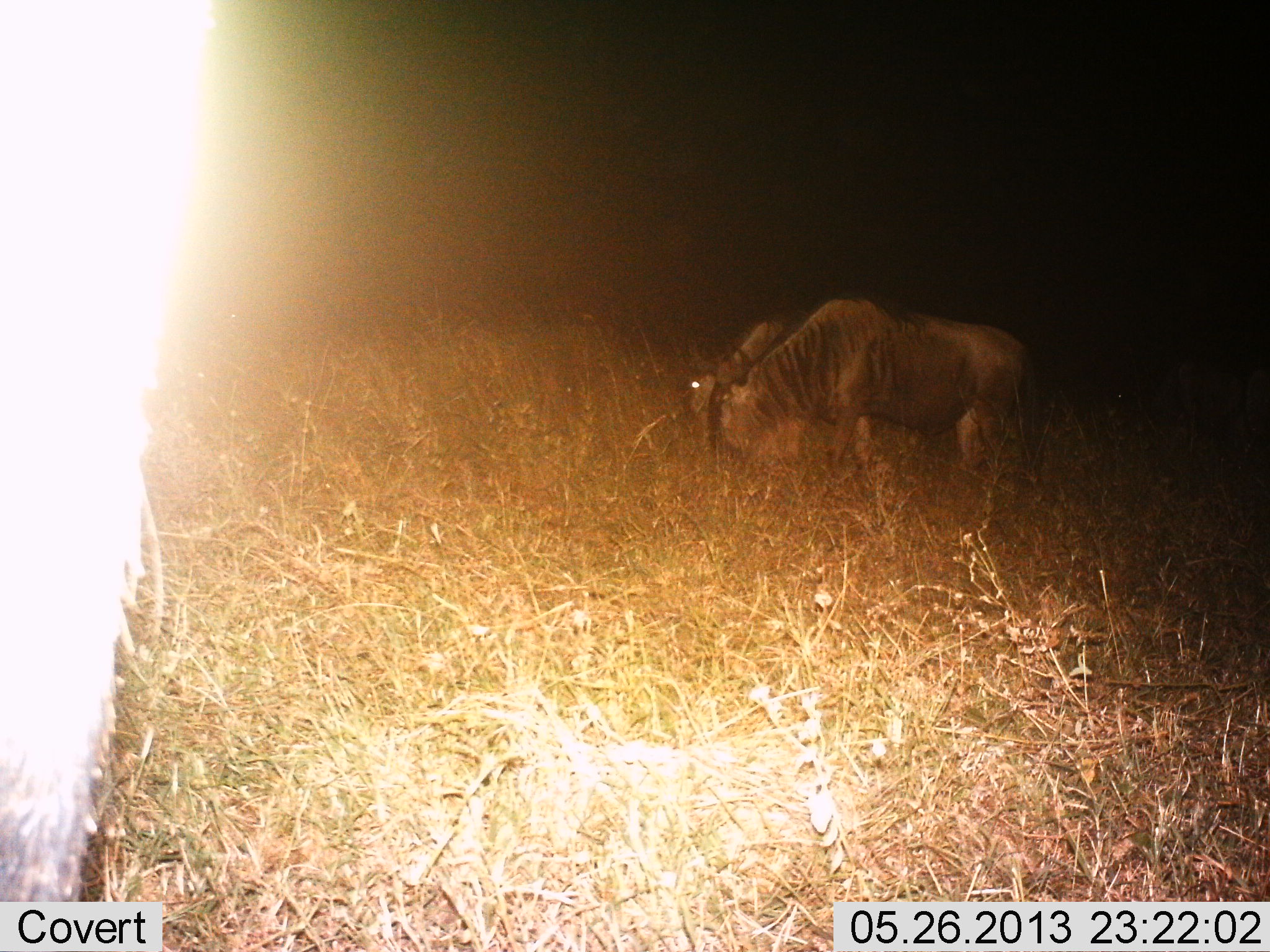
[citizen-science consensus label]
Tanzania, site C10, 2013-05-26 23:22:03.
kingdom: Animalia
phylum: Chordata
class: Mammalia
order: Artiodactyla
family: Bovidae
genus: Connochaetes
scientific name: Connochaetes taurinus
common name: blue wildebeest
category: wildebeest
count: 3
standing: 40%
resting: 0%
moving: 0%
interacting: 0%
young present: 0%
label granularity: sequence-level